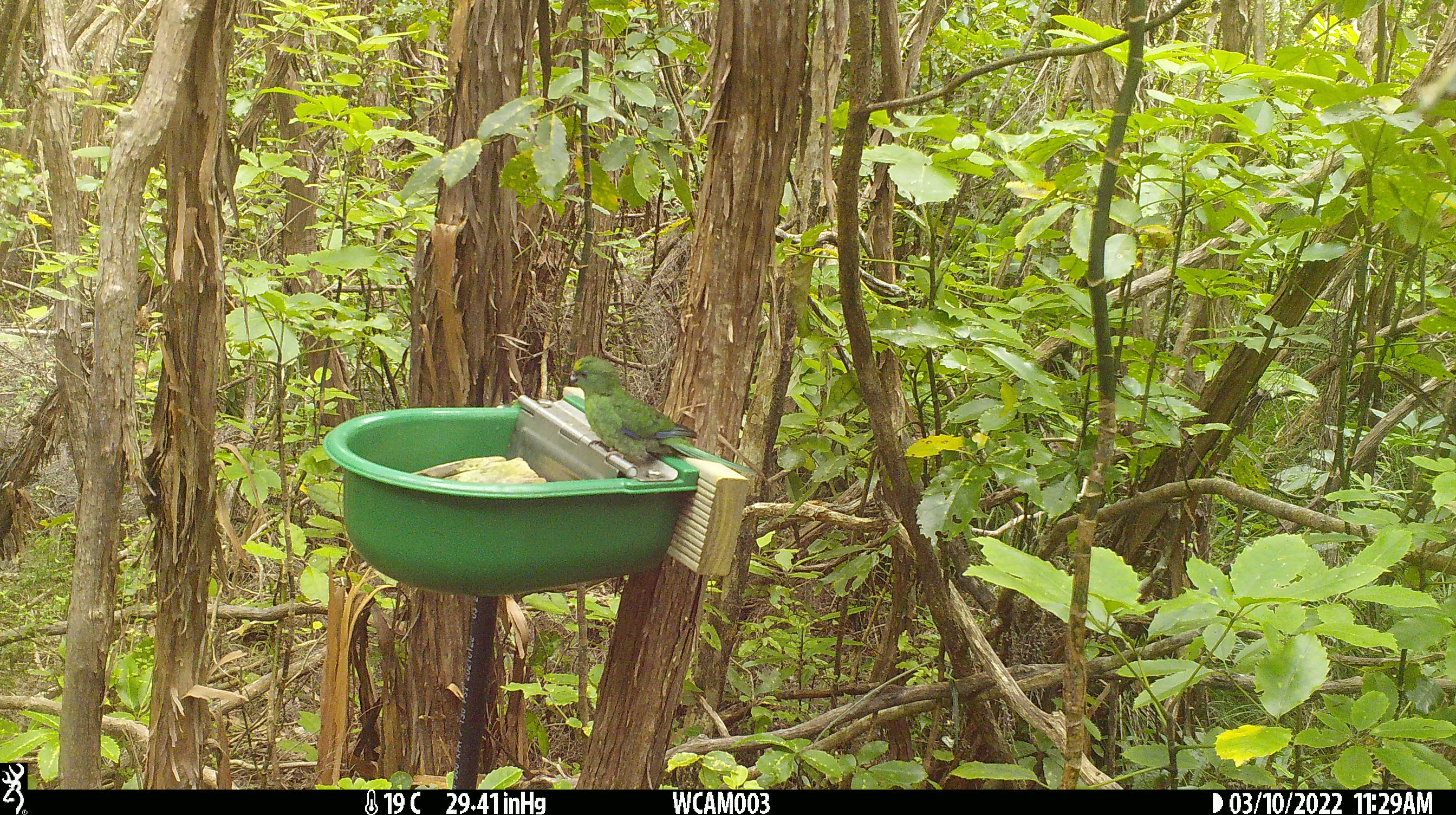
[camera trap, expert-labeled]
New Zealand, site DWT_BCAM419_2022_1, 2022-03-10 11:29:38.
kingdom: Animalia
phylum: Chordata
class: Aves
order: Psittaciformes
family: Psittaculidae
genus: Cyanoramphus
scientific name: Cyanoramphus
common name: parakeet